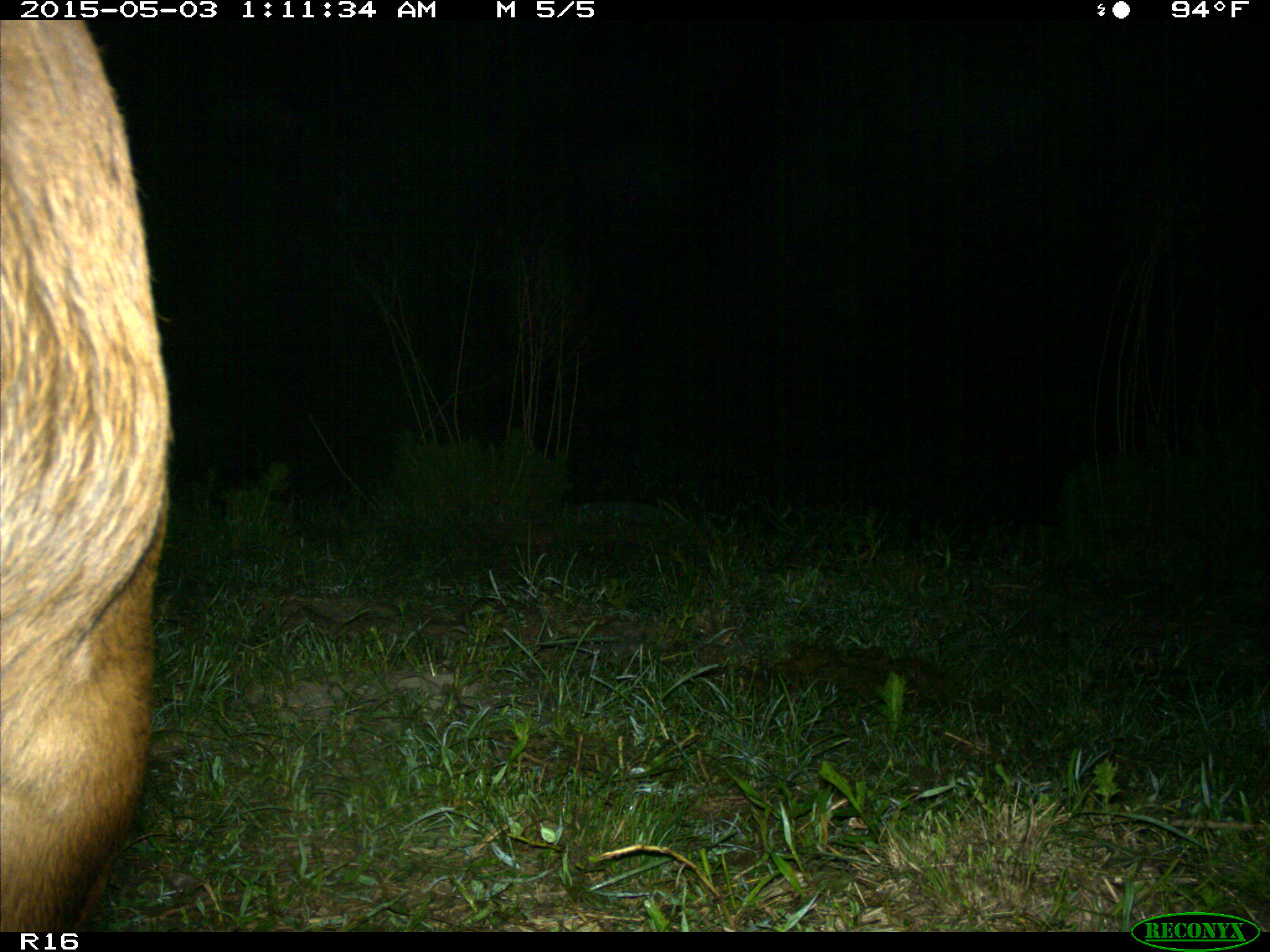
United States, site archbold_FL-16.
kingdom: Animalia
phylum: Chordata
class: Mammalia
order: Artiodactyla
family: Bovidae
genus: Bos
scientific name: Bos taurus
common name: domestic cow